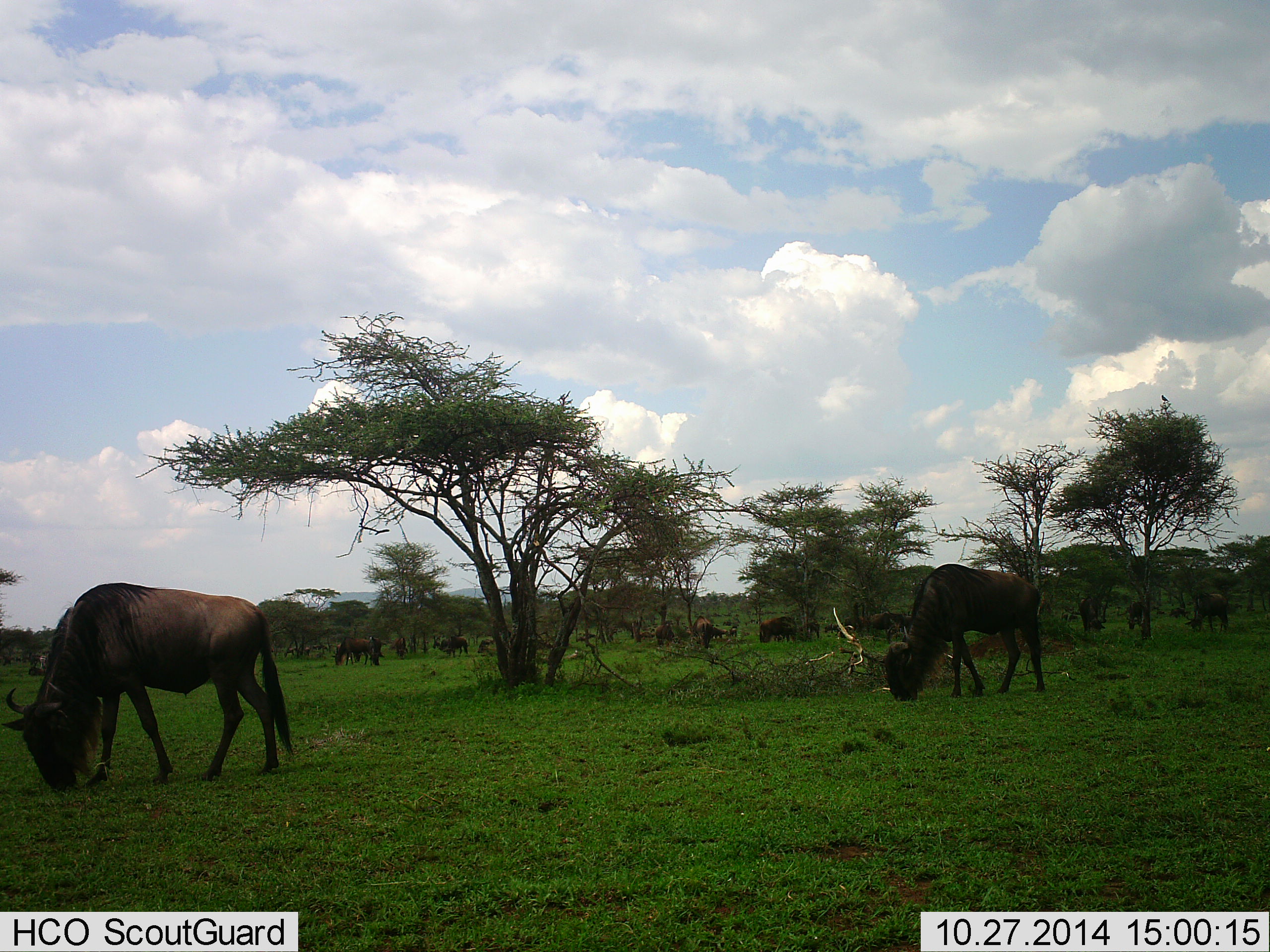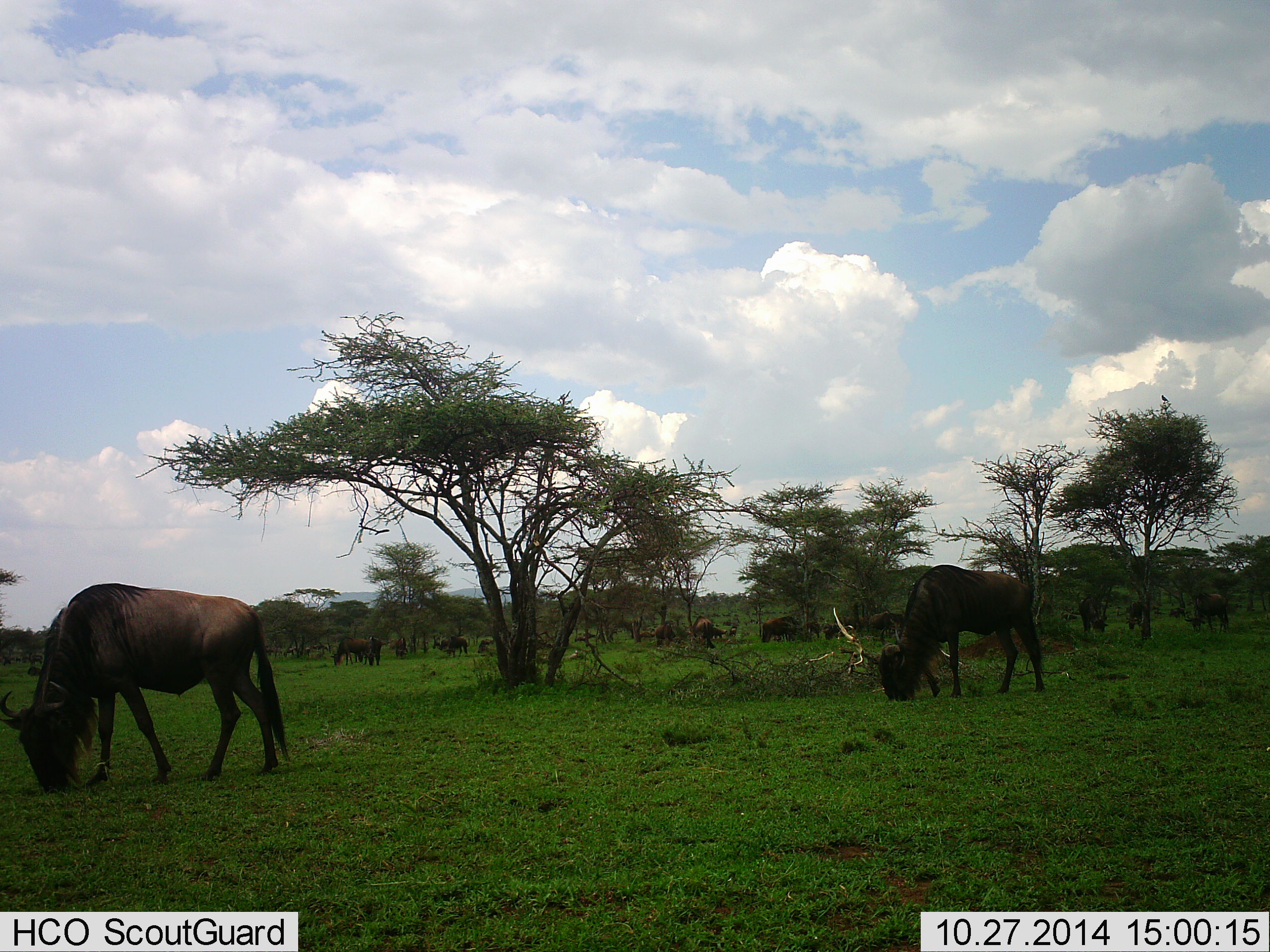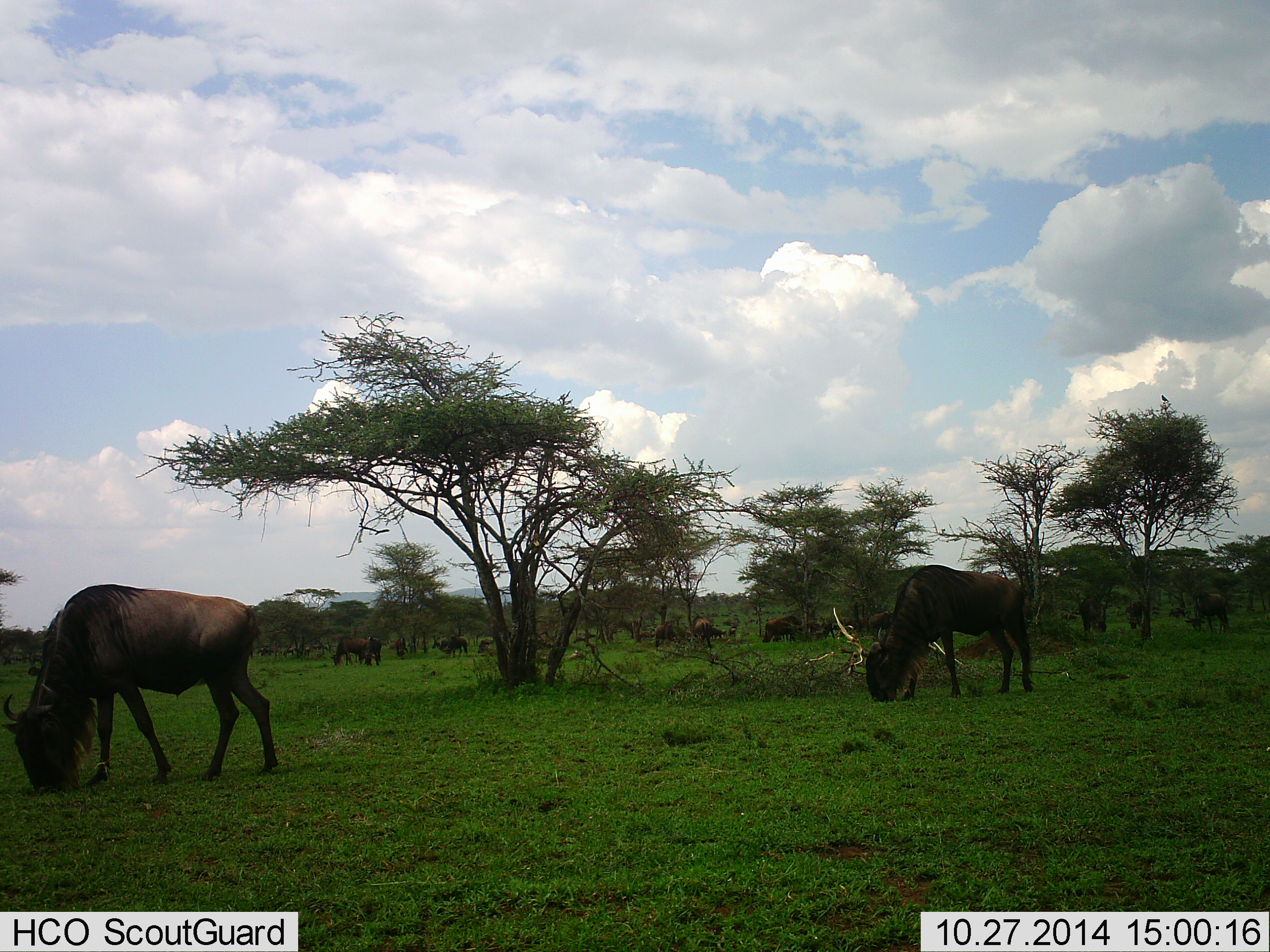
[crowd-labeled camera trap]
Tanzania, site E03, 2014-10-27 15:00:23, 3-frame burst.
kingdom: Animalia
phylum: Chordata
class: Mammalia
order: Artiodactyla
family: Bovidae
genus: Connochaetes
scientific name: Connochaetes taurinus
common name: blue wildebeest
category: wildebeest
Wildebeest (blue wildebeest) (Connochaetes taurinus), count 11-50. Behavior (volunteer vote fractions): standing 30%, resting 0%, moving 10%, interacting 0%. Young present (vote fraction): 0%. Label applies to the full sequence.